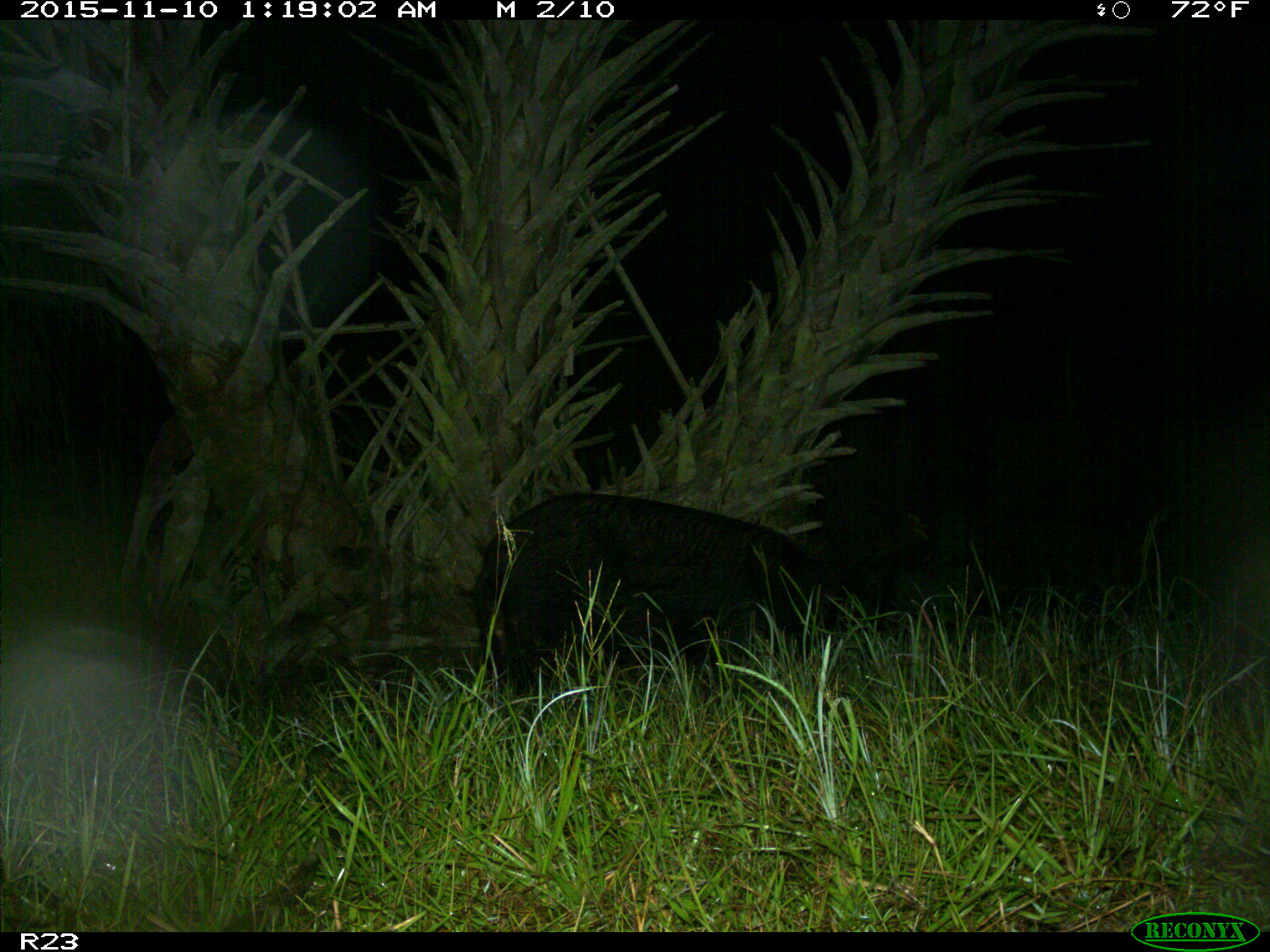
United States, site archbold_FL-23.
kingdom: Animalia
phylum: Chordata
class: Mammalia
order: Artiodactyla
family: Suidae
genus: Sus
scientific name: Sus scrofa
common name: wild boar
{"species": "Sus scrofa (wild boar)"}